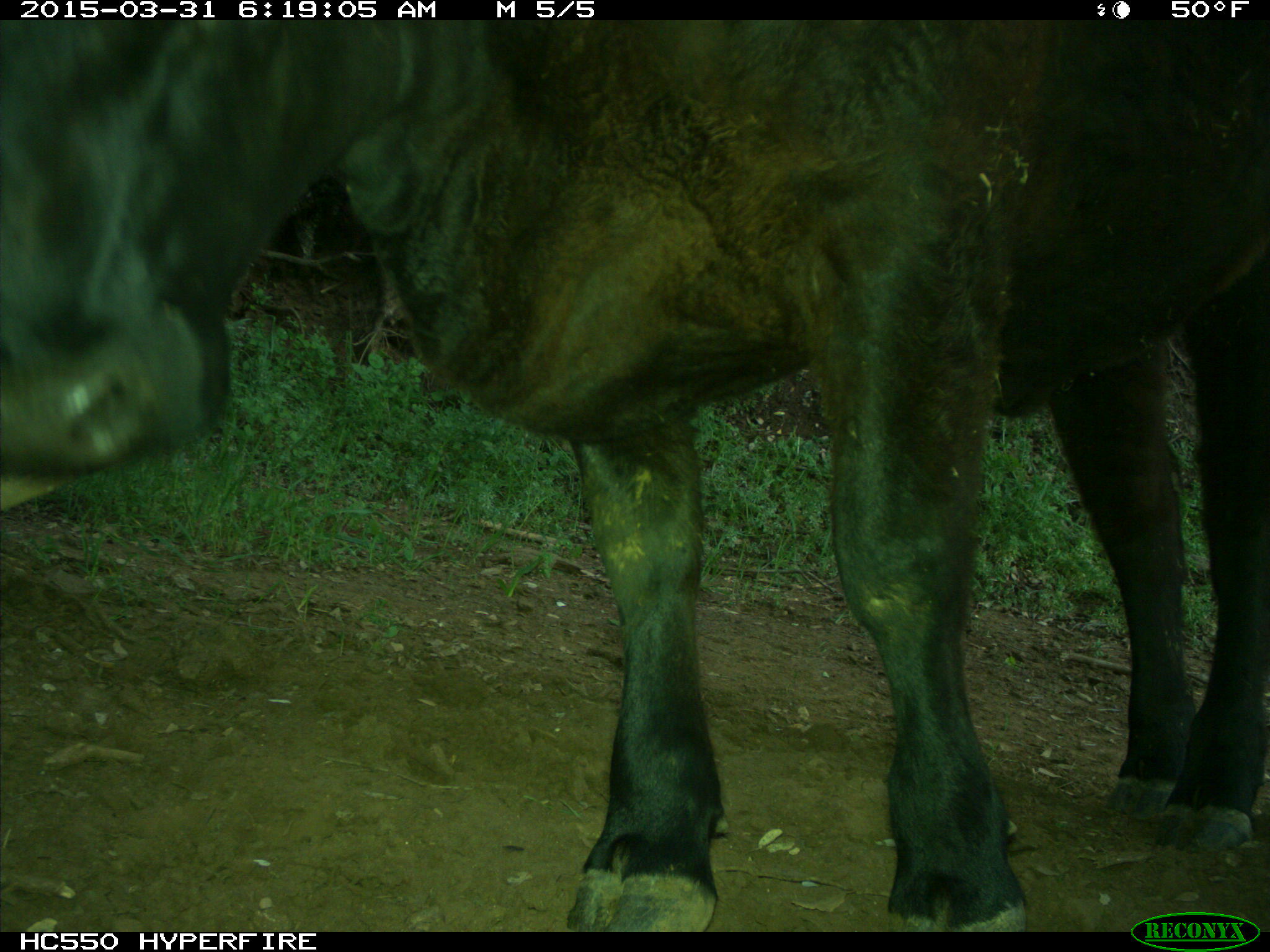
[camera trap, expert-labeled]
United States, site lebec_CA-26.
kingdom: Animalia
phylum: Chordata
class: Mammalia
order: Artiodactyla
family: Bovidae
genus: Bos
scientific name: Bos taurus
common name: domestic cow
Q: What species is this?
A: Bos taurus (domestic cow).